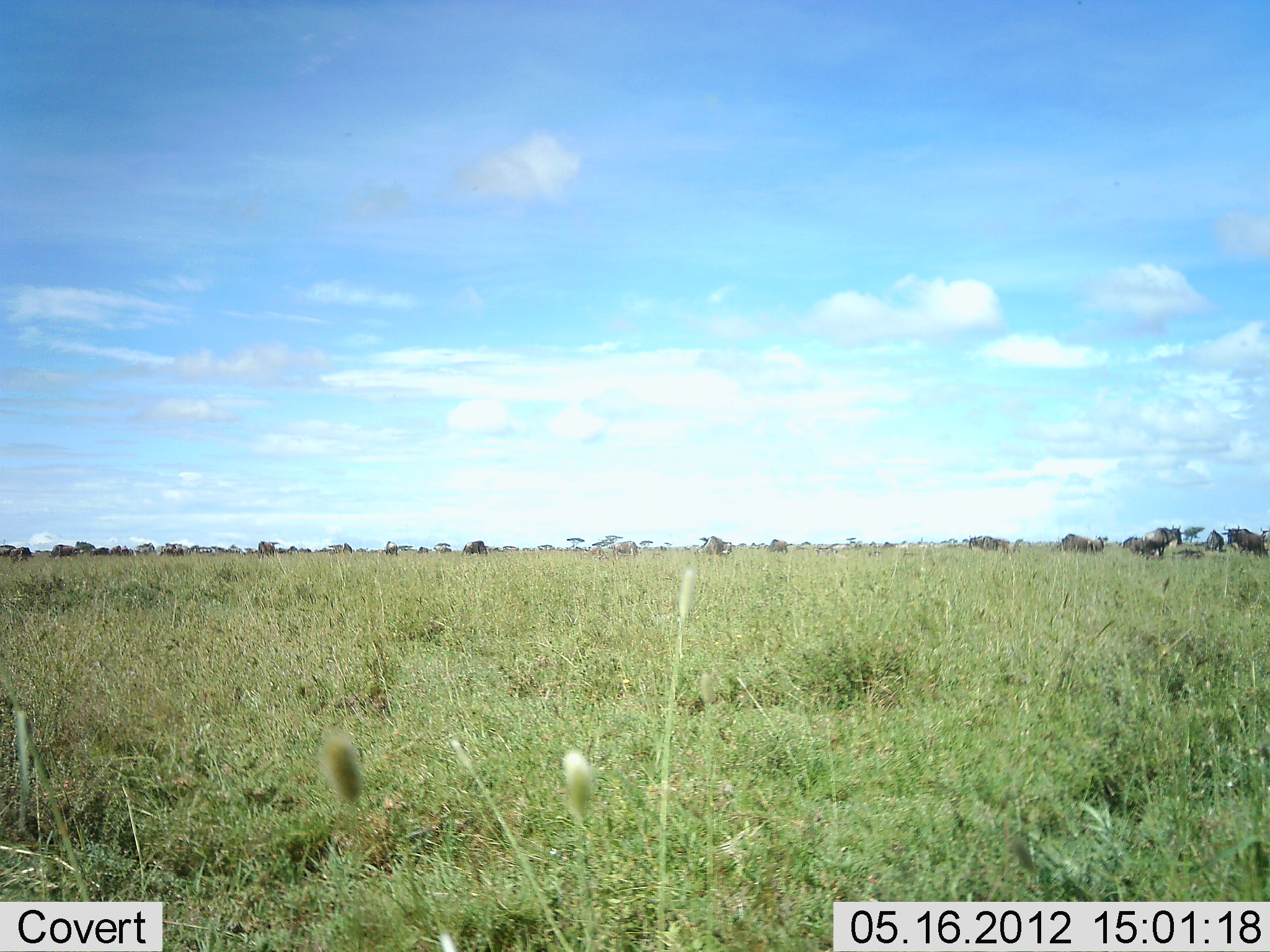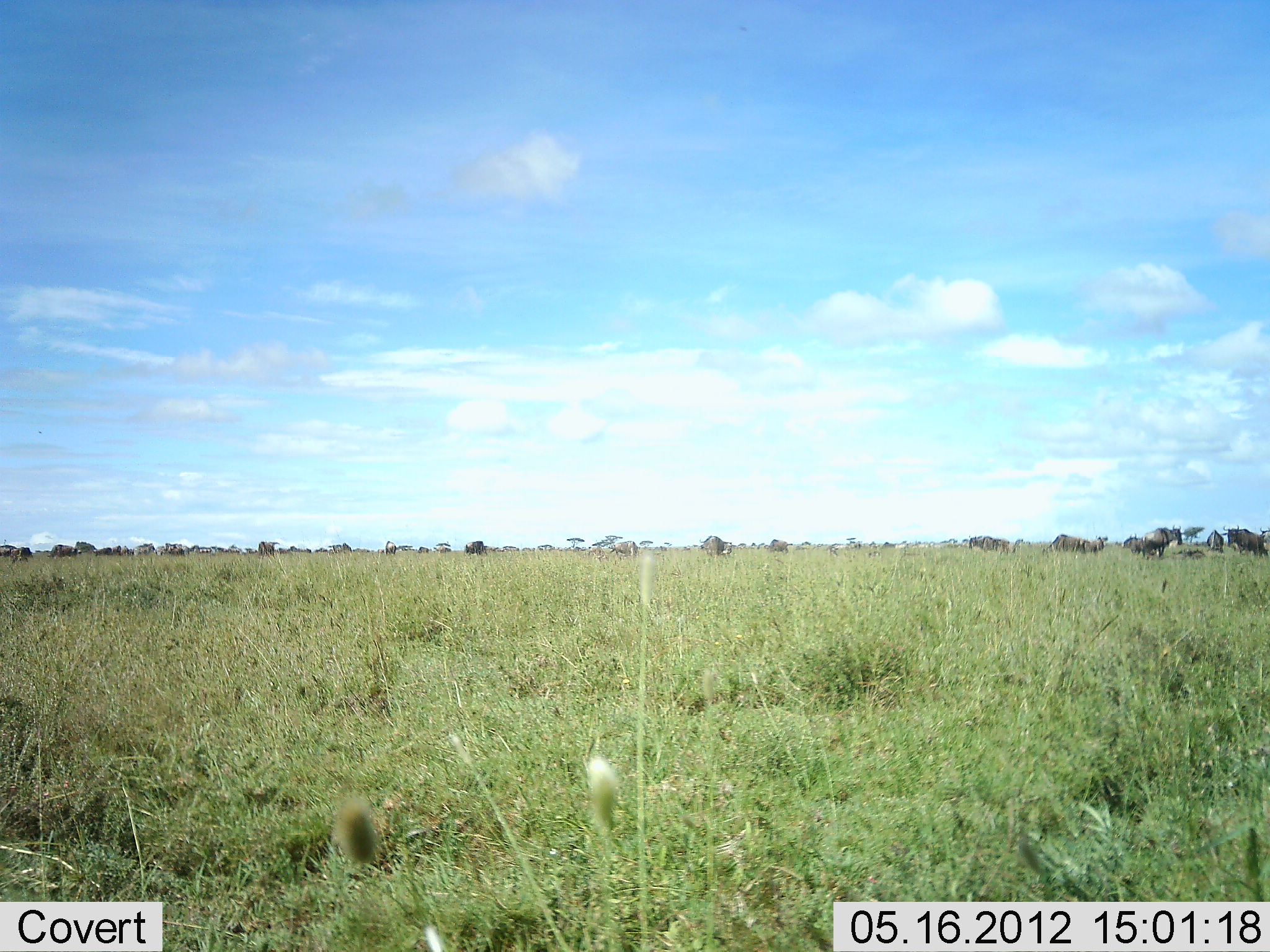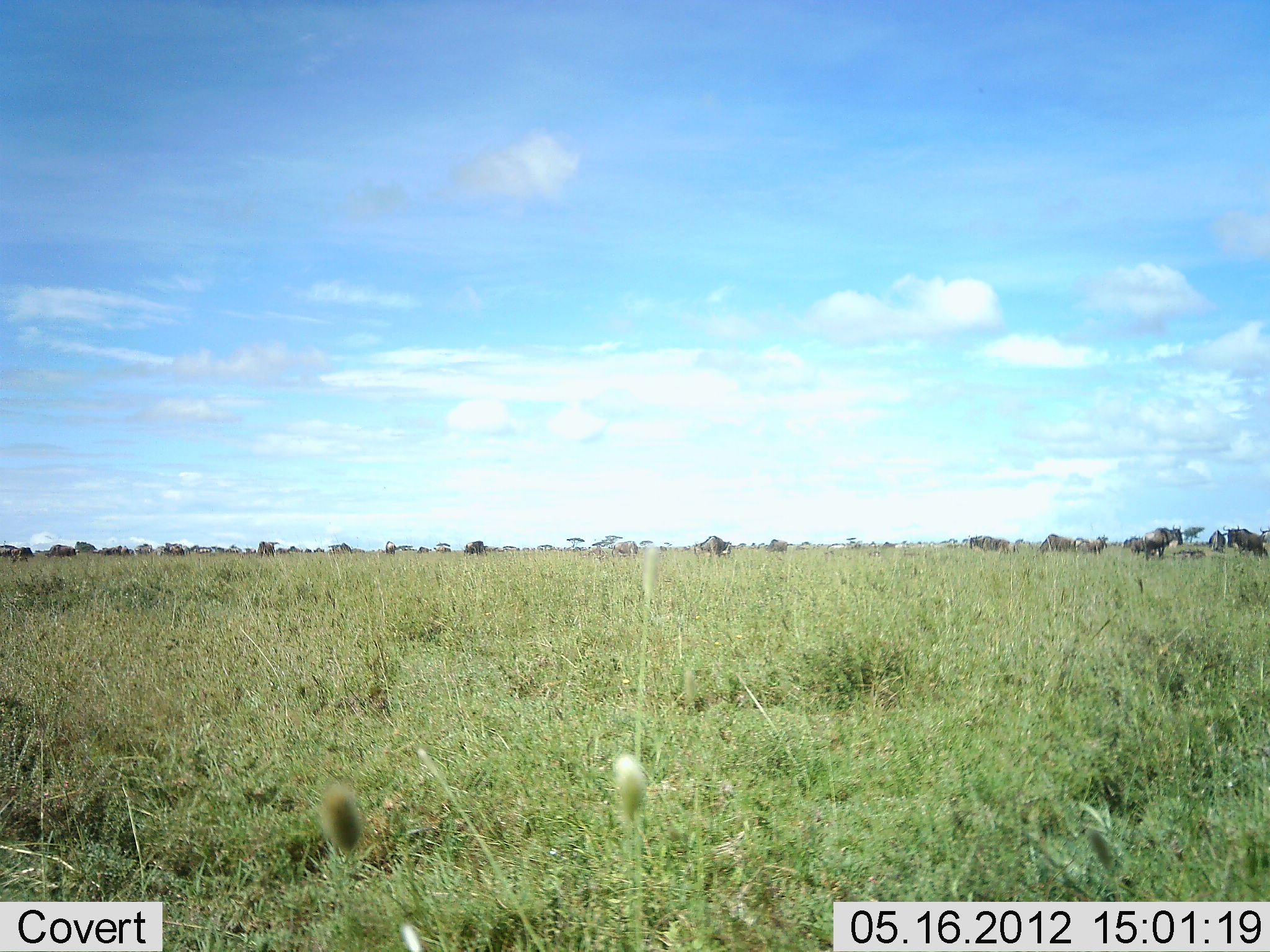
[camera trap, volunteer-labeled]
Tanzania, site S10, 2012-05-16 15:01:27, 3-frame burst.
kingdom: Animalia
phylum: Chordata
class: Mammalia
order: Artiodactyla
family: Bovidae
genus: Connochaetes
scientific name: Connochaetes taurinus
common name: blue wildebeest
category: wildebeest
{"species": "wildebeest (blue wildebeest) (Connochaetes taurinus)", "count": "11-50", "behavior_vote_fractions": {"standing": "30%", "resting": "10%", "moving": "50%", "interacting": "0%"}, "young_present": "0%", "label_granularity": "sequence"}